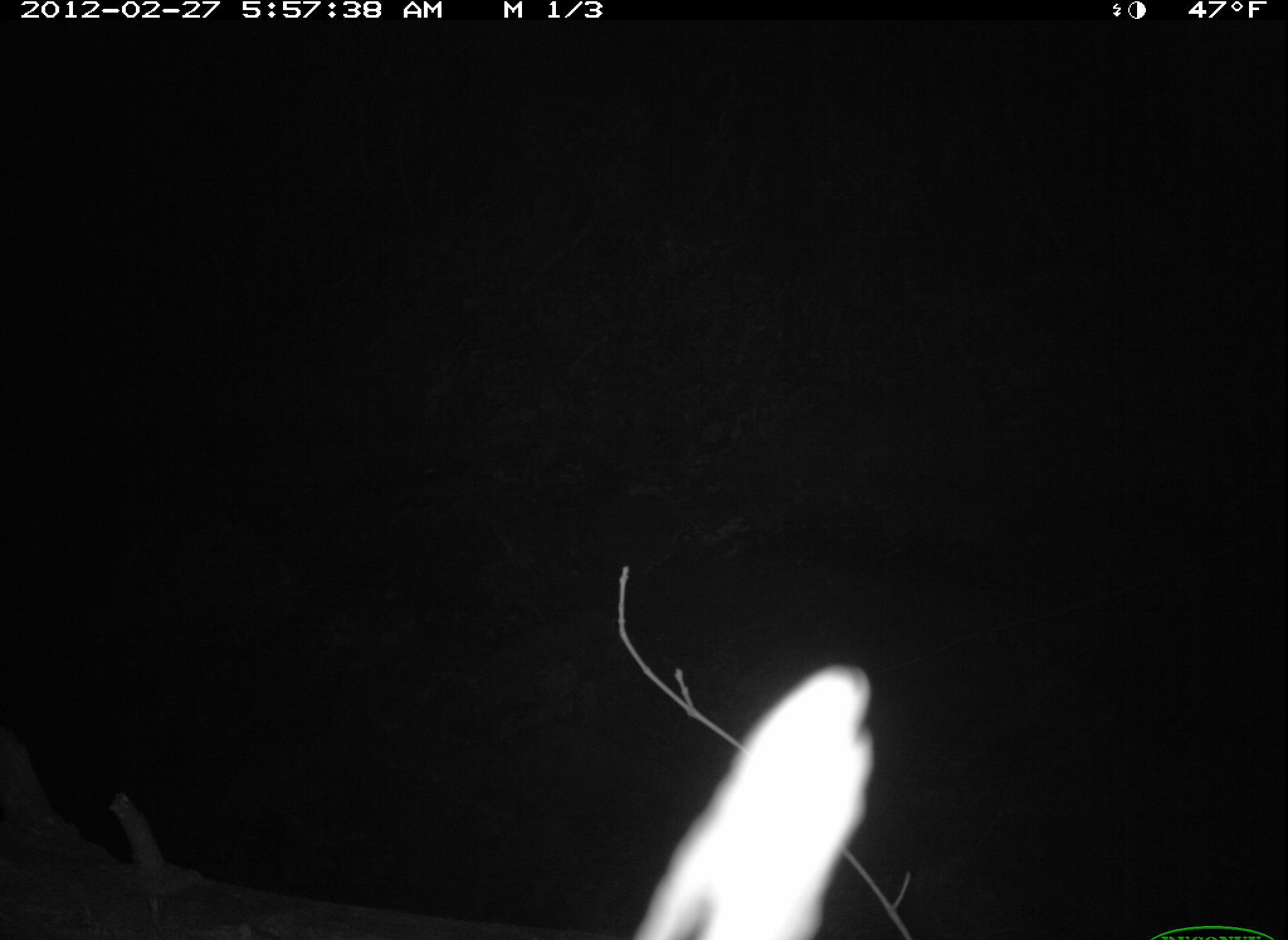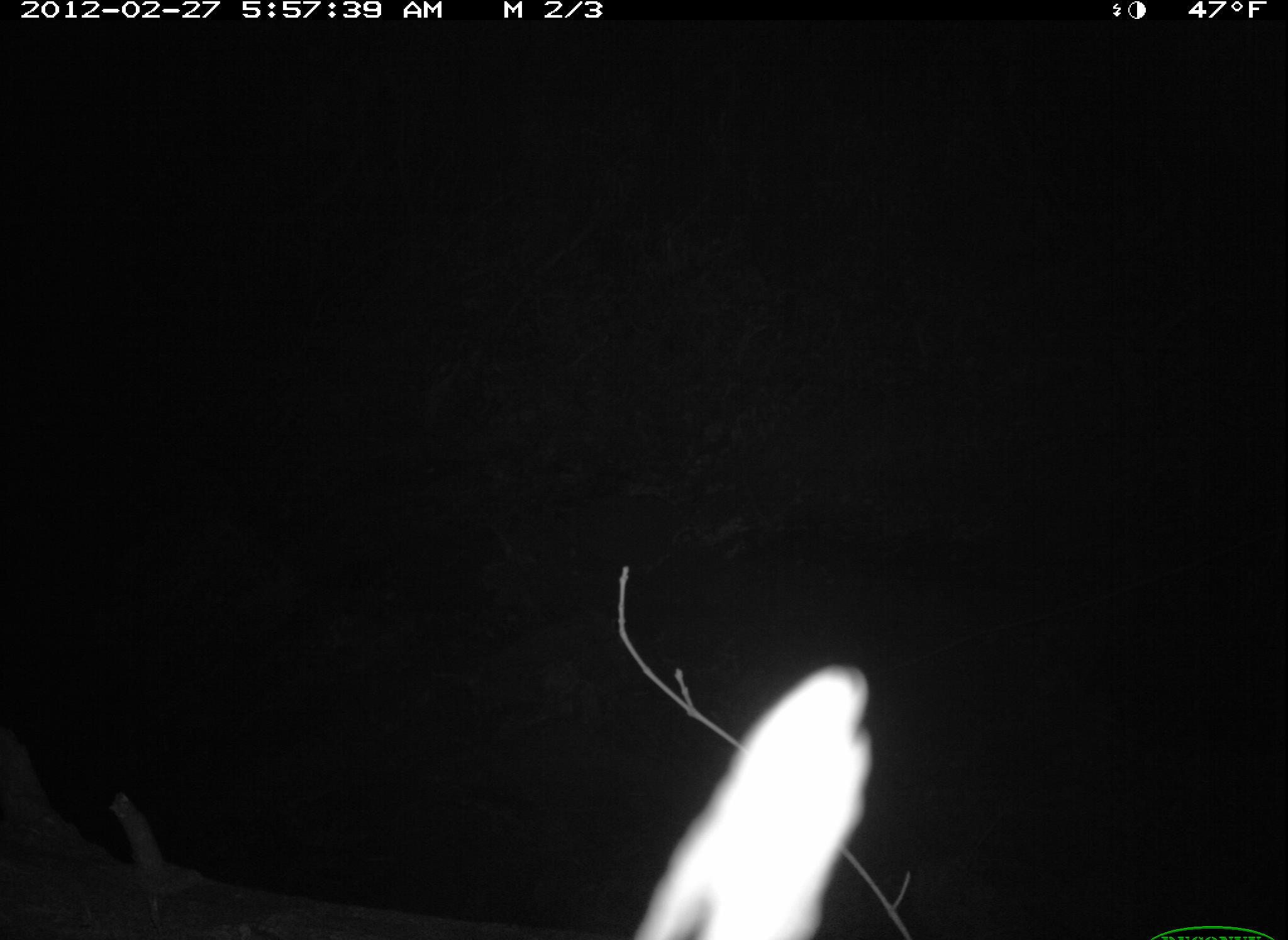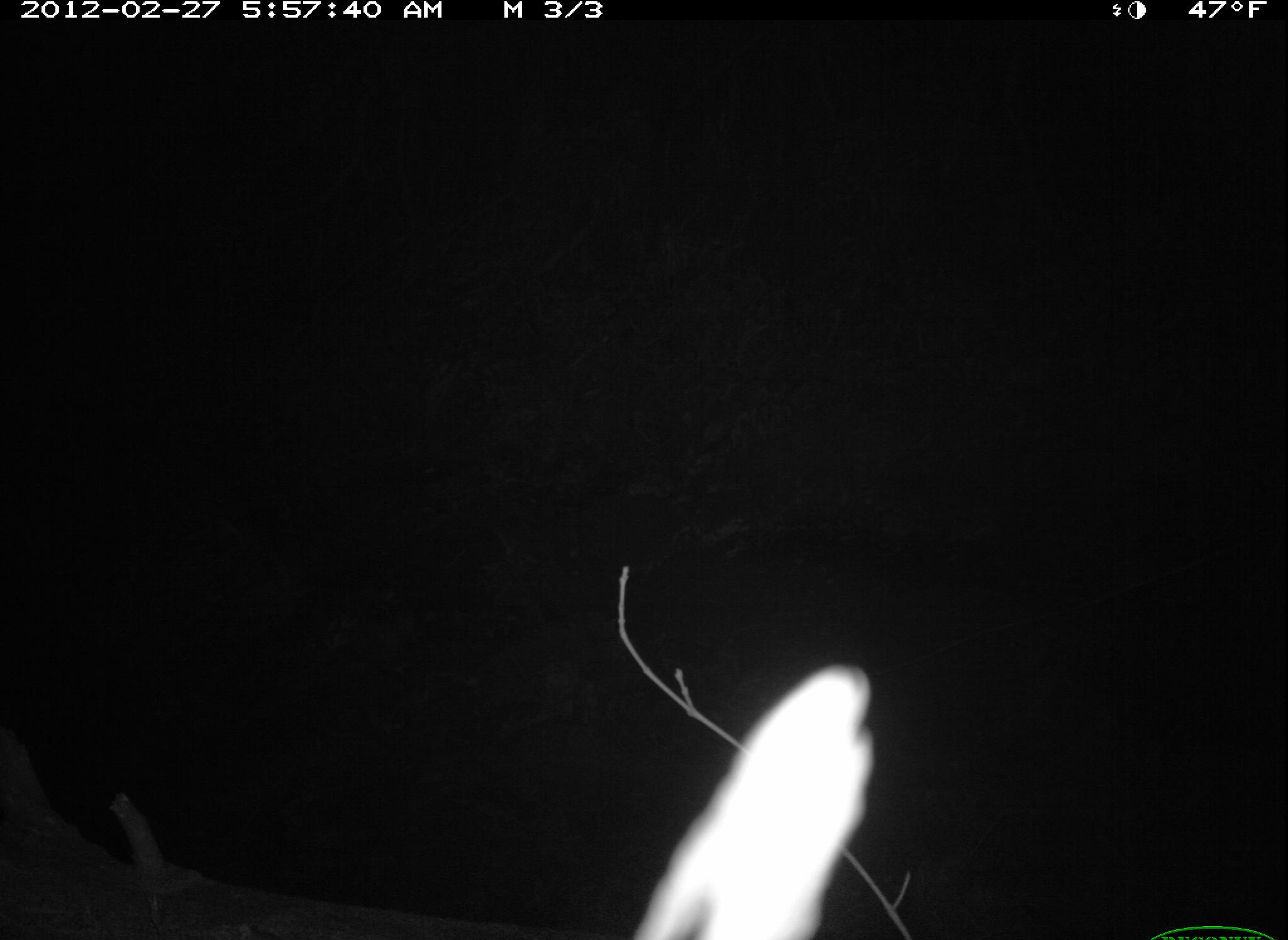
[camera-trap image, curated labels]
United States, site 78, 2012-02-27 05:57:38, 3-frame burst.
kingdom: Animalia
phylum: Chordata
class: Mammalia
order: Carnivora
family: Procyonidae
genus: Procyon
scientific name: Procyon lotor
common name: raccoon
Raccoon (Procyon lotor).